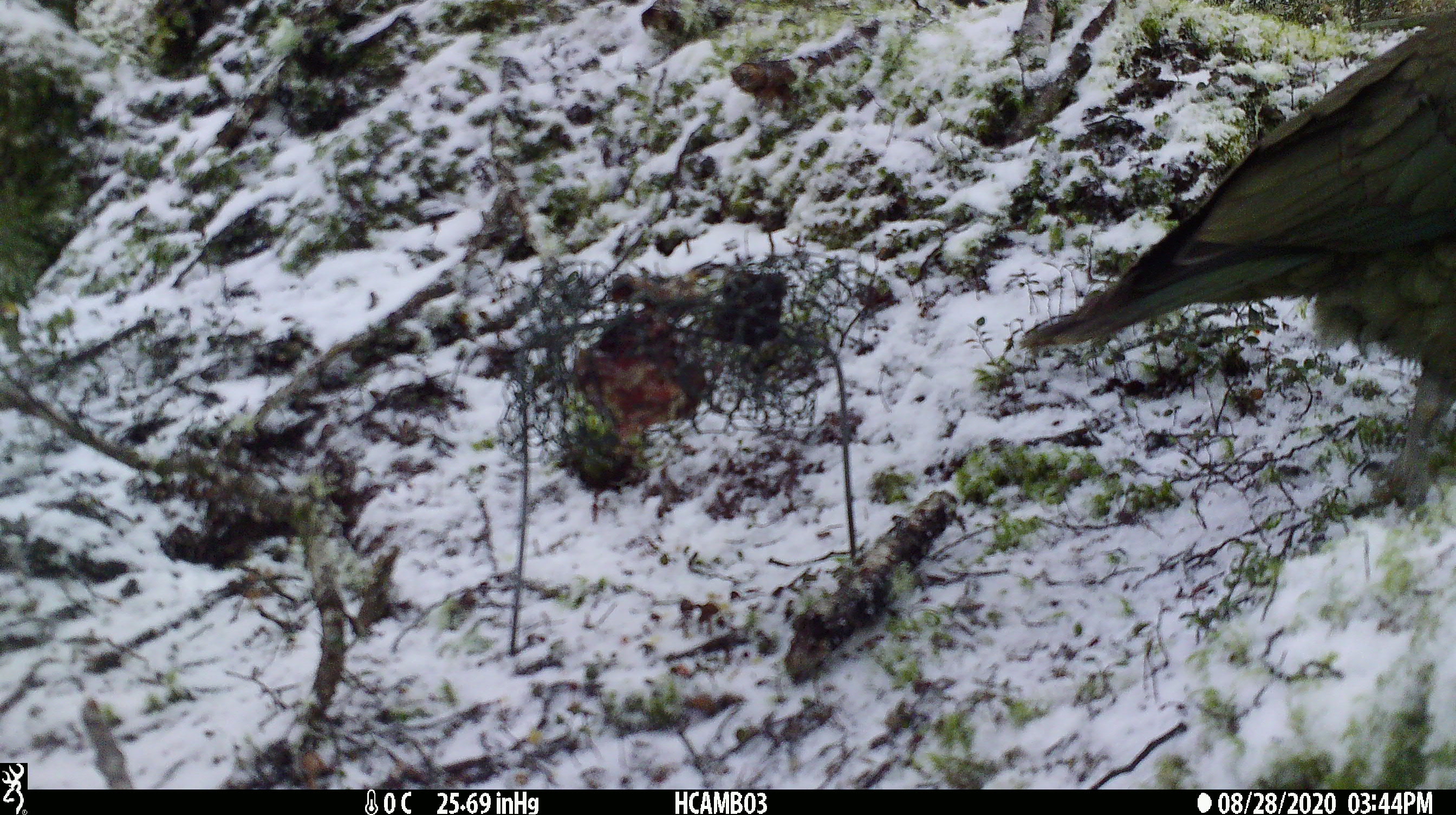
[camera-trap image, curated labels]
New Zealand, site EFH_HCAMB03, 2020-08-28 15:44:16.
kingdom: Animalia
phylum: Chordata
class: Aves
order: Psittaciformes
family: Strigopidae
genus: Nestor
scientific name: Nestor notabilis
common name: kea